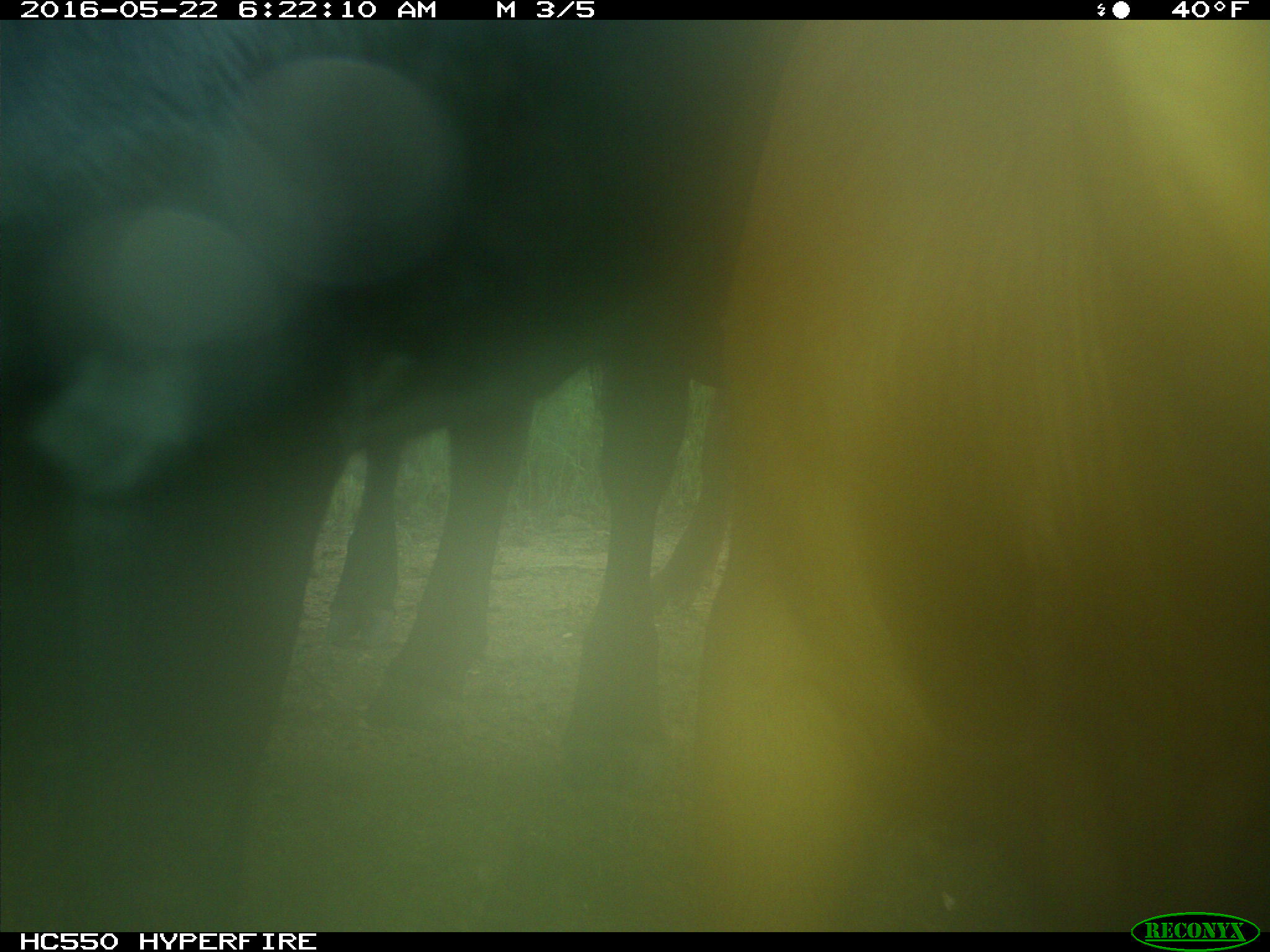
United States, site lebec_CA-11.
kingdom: Animalia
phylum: Chordata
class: Mammalia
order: Artiodactyla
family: Bovidae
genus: Bos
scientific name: Bos taurus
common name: domestic cow